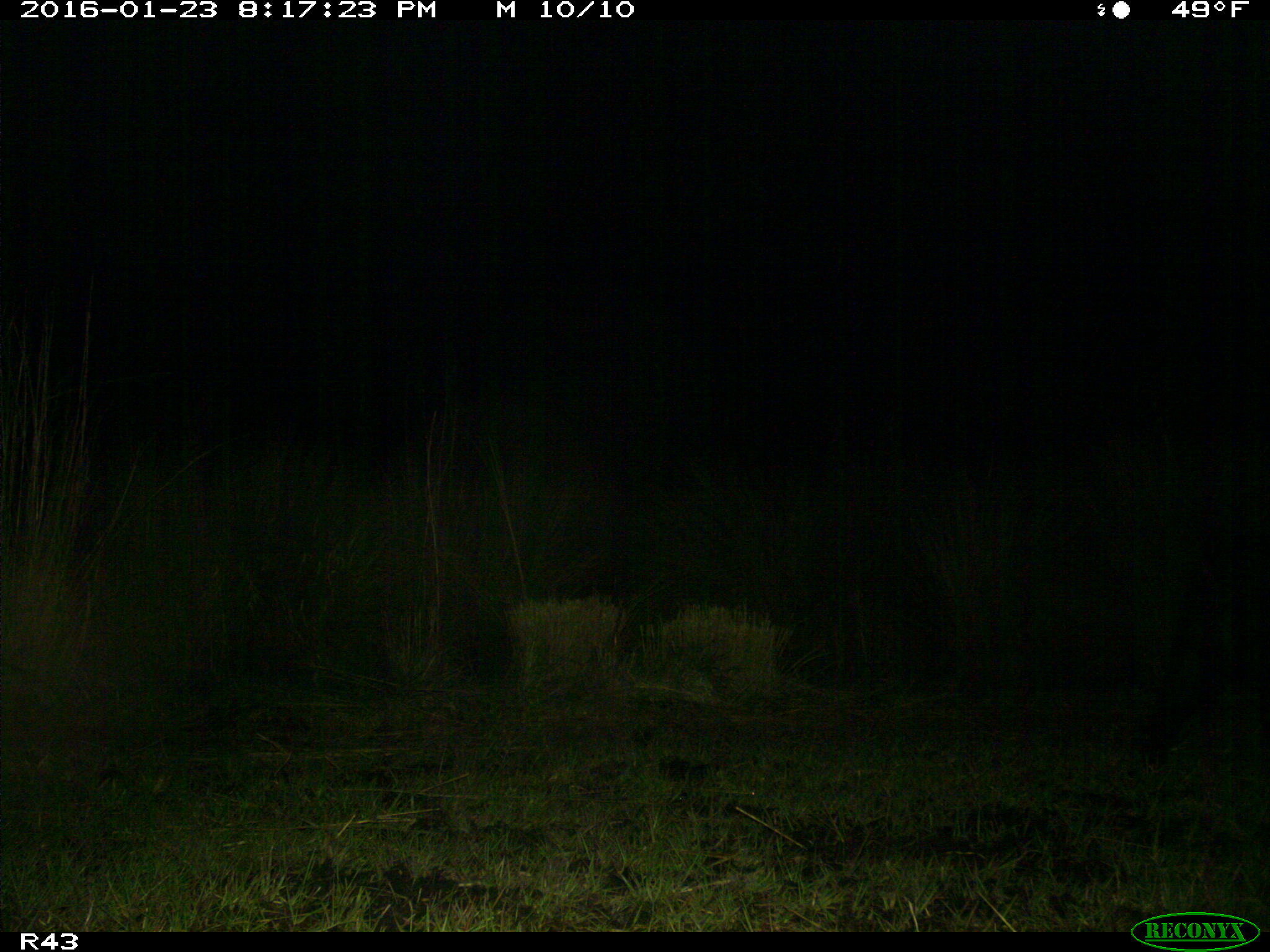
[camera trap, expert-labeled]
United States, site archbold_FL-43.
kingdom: Animalia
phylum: Chordata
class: Mammalia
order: Artiodactyla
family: Suidae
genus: Sus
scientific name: Sus scrofa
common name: wild boar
Sus scrofa (wild boar).